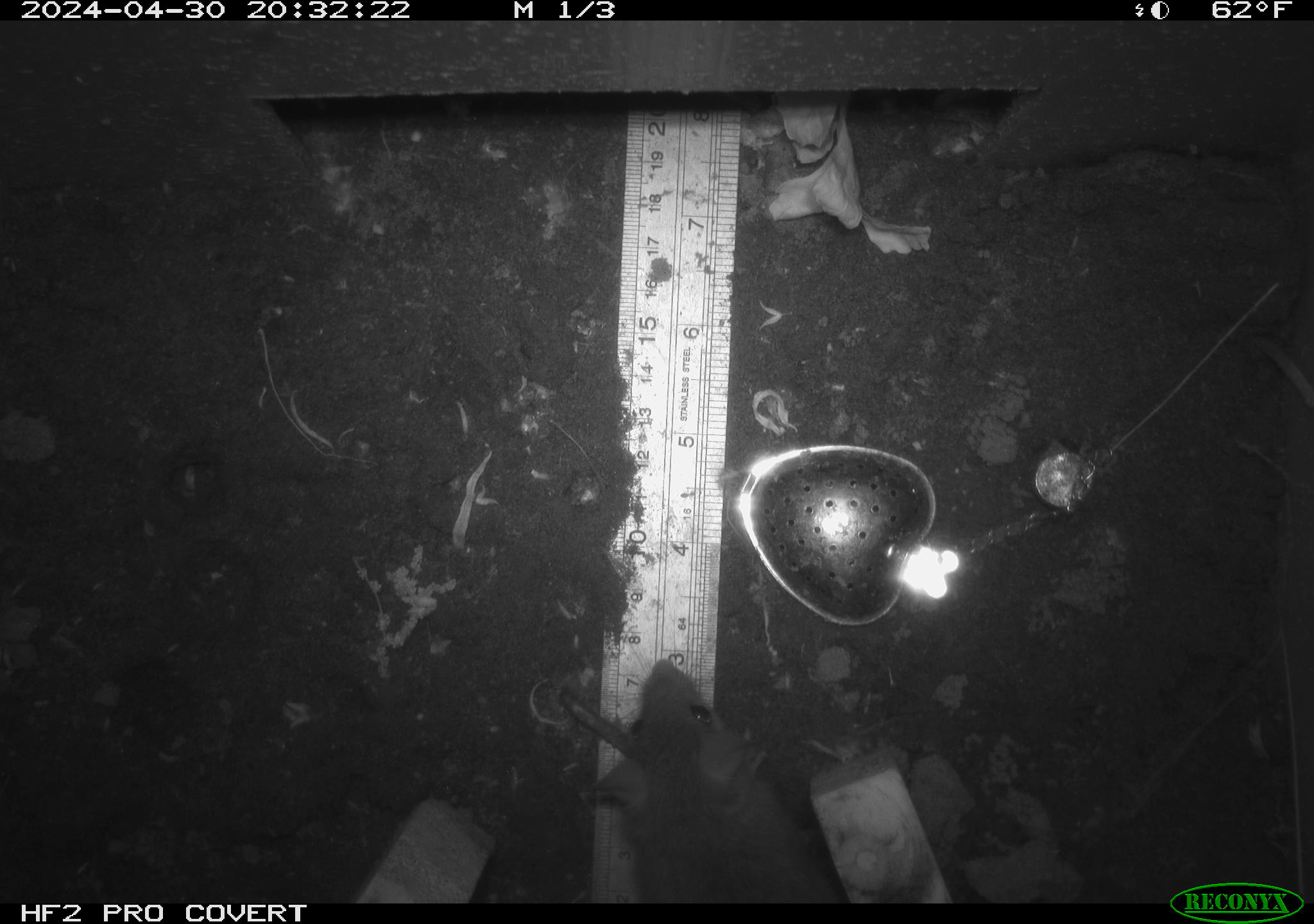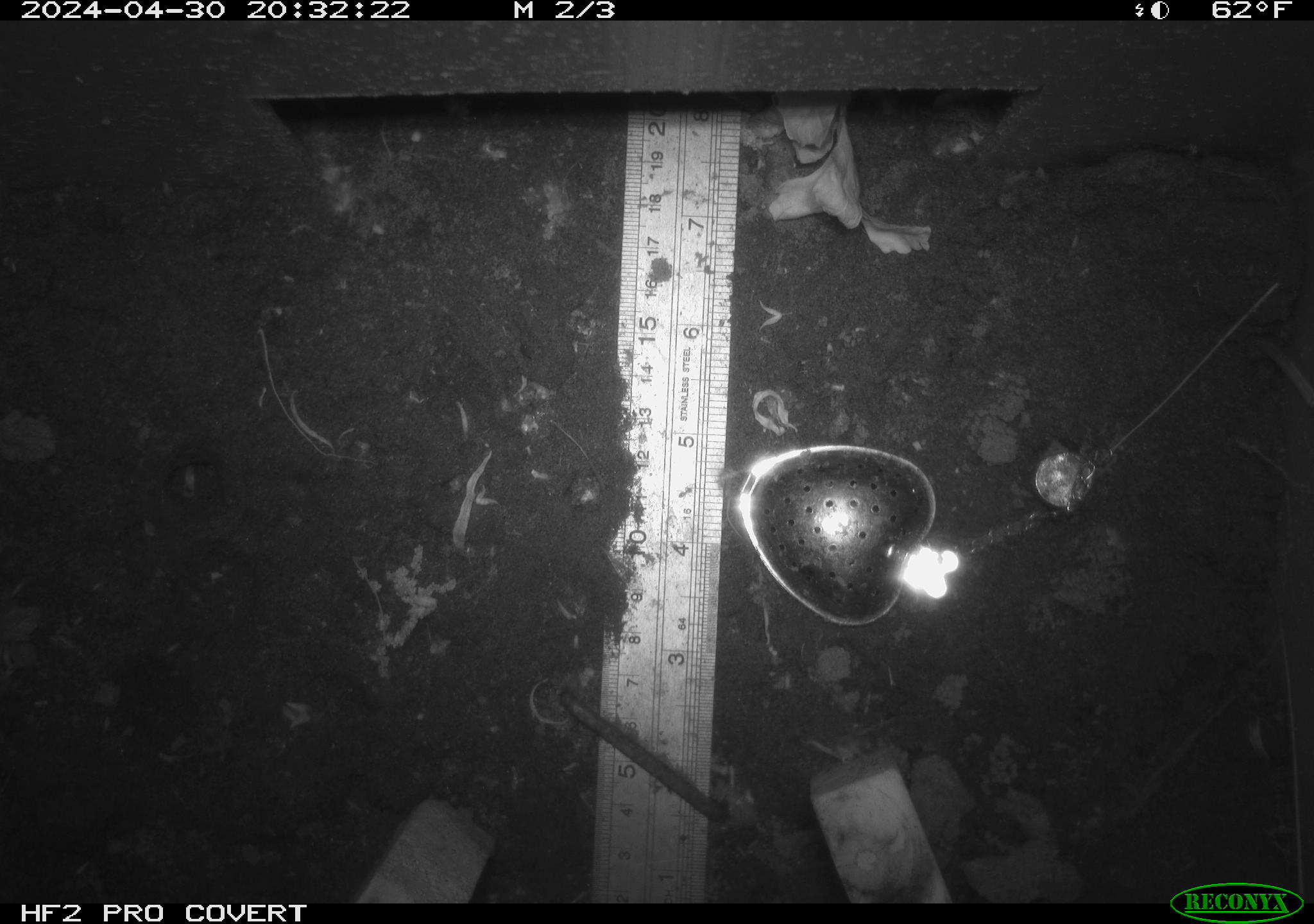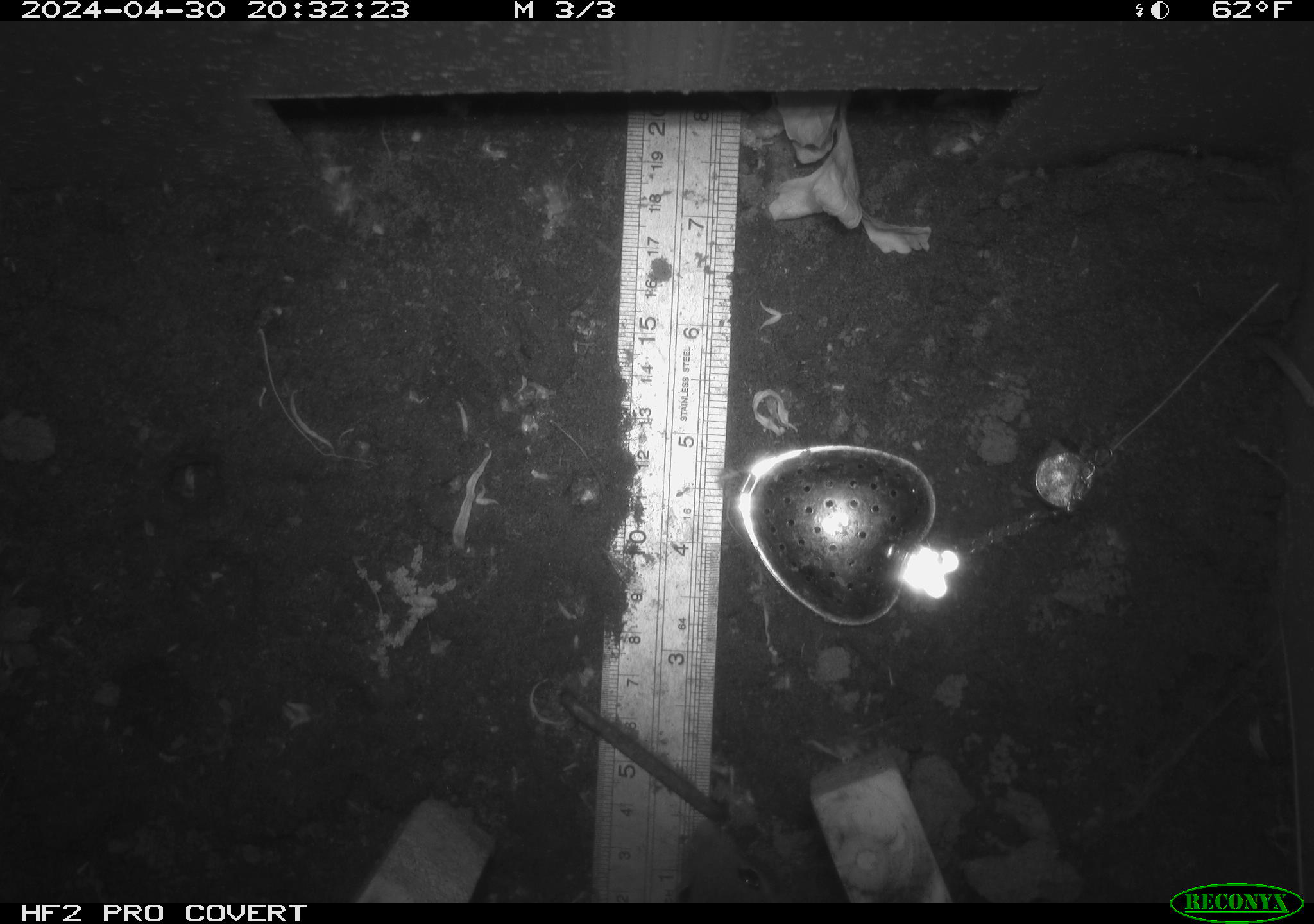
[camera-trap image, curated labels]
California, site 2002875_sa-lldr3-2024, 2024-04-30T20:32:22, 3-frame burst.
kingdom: Animalia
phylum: Chordata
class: Mammalia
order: Rodentia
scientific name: Rodentia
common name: rodent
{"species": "rodent (Rodentia)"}